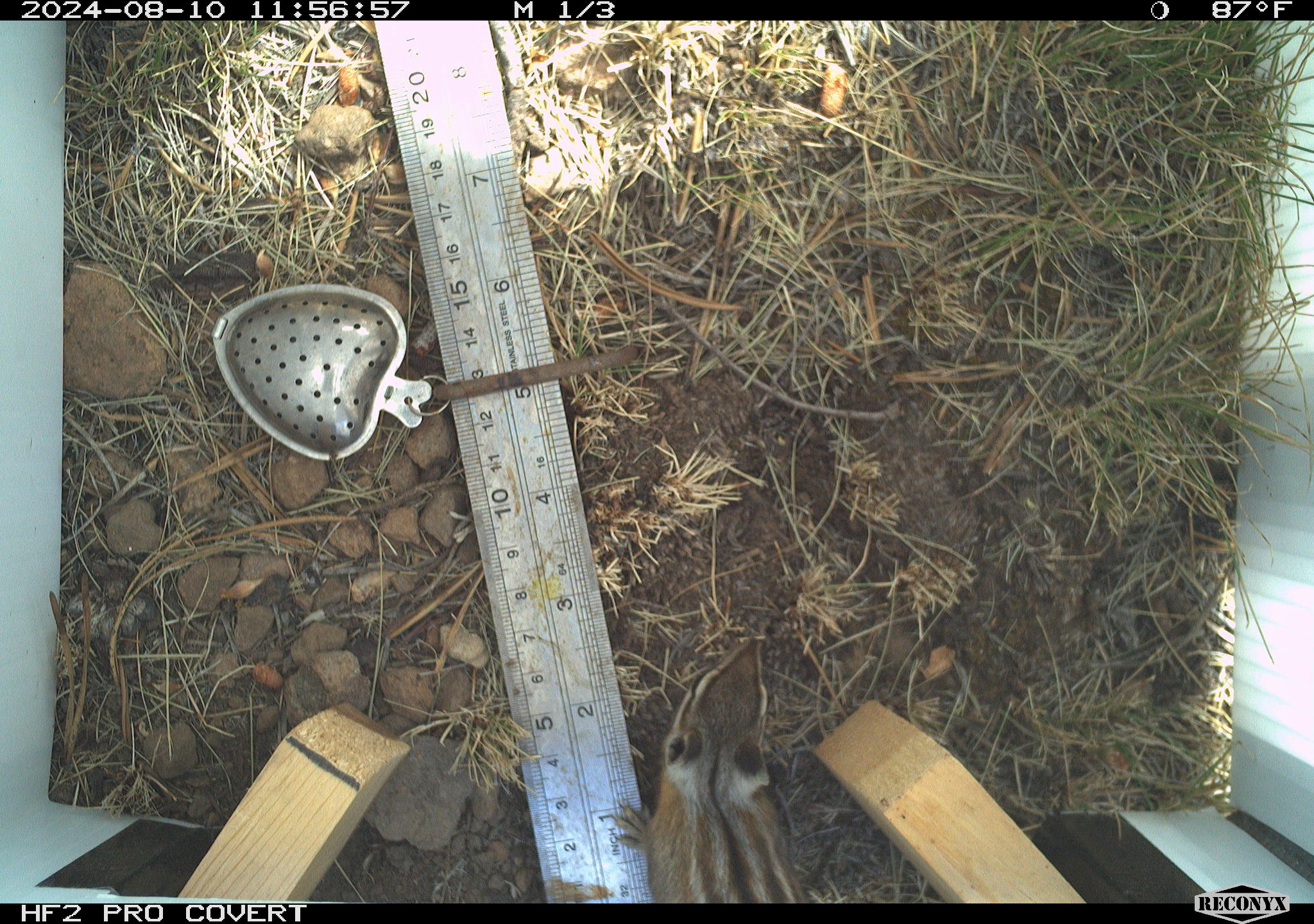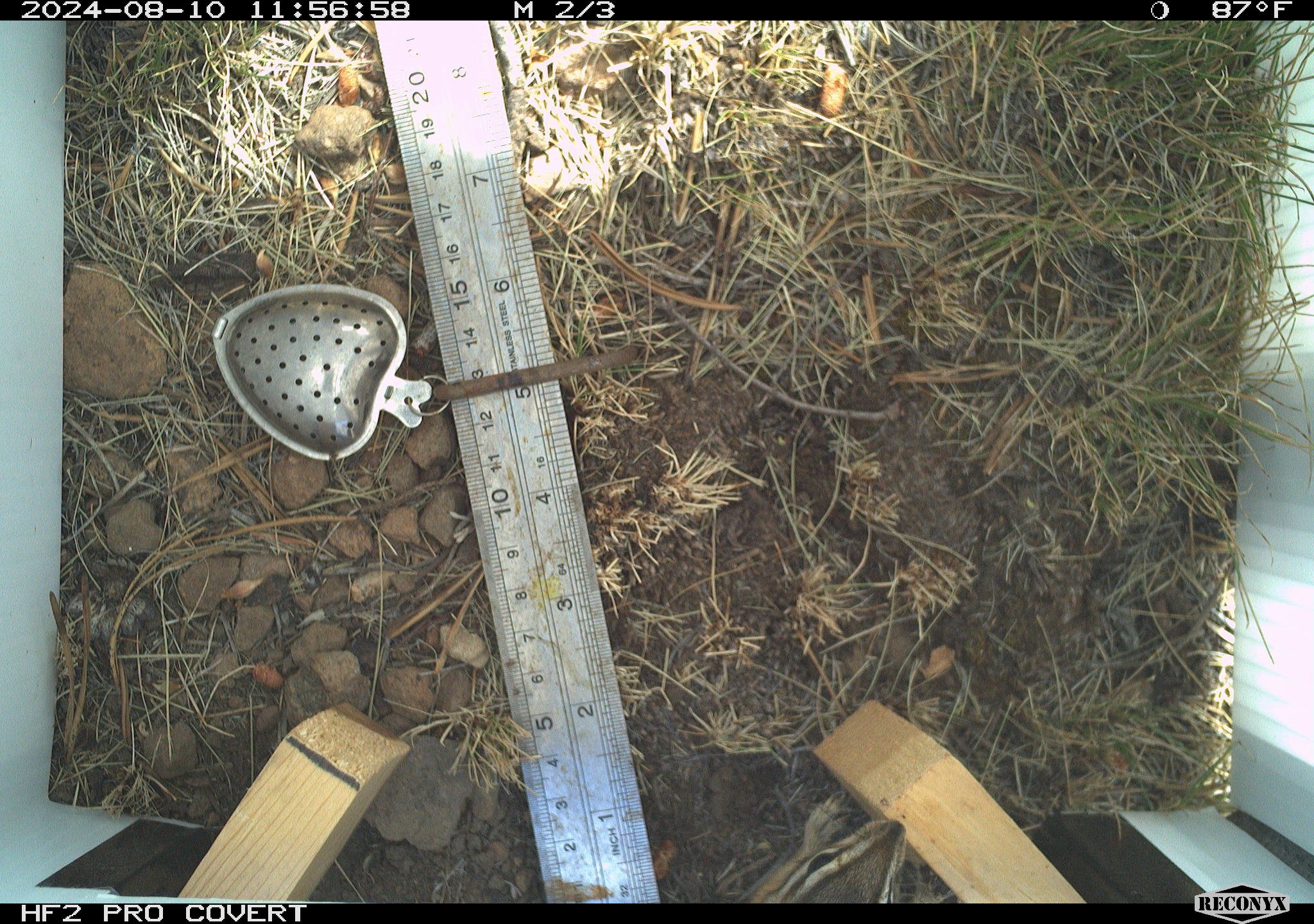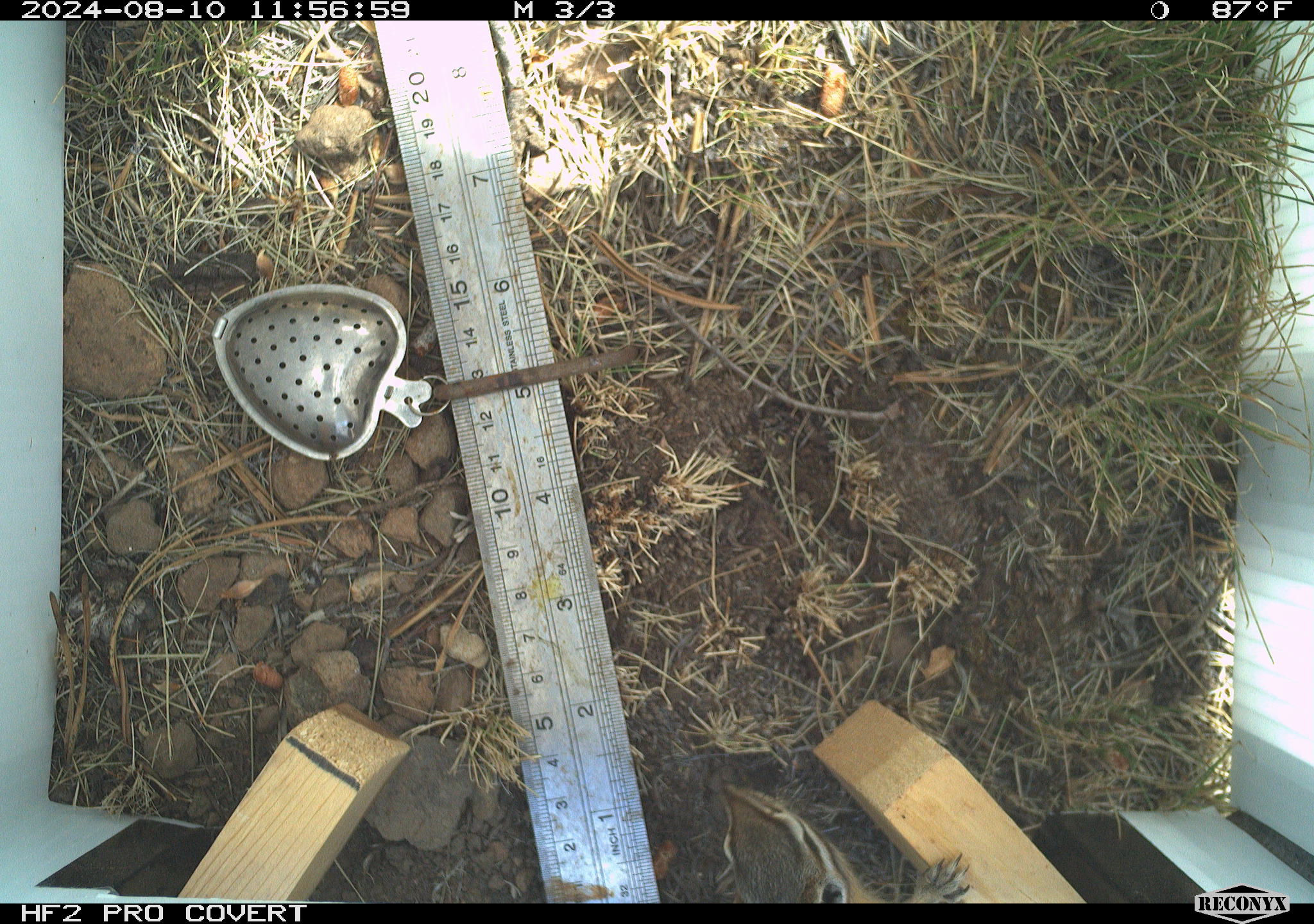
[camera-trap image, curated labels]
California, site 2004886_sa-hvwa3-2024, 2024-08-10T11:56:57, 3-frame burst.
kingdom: Animalia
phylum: Chordata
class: Mammalia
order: Rodentia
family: Sciuridae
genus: Neotamias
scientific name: Neotamias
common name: western chipmunks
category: neotamias species